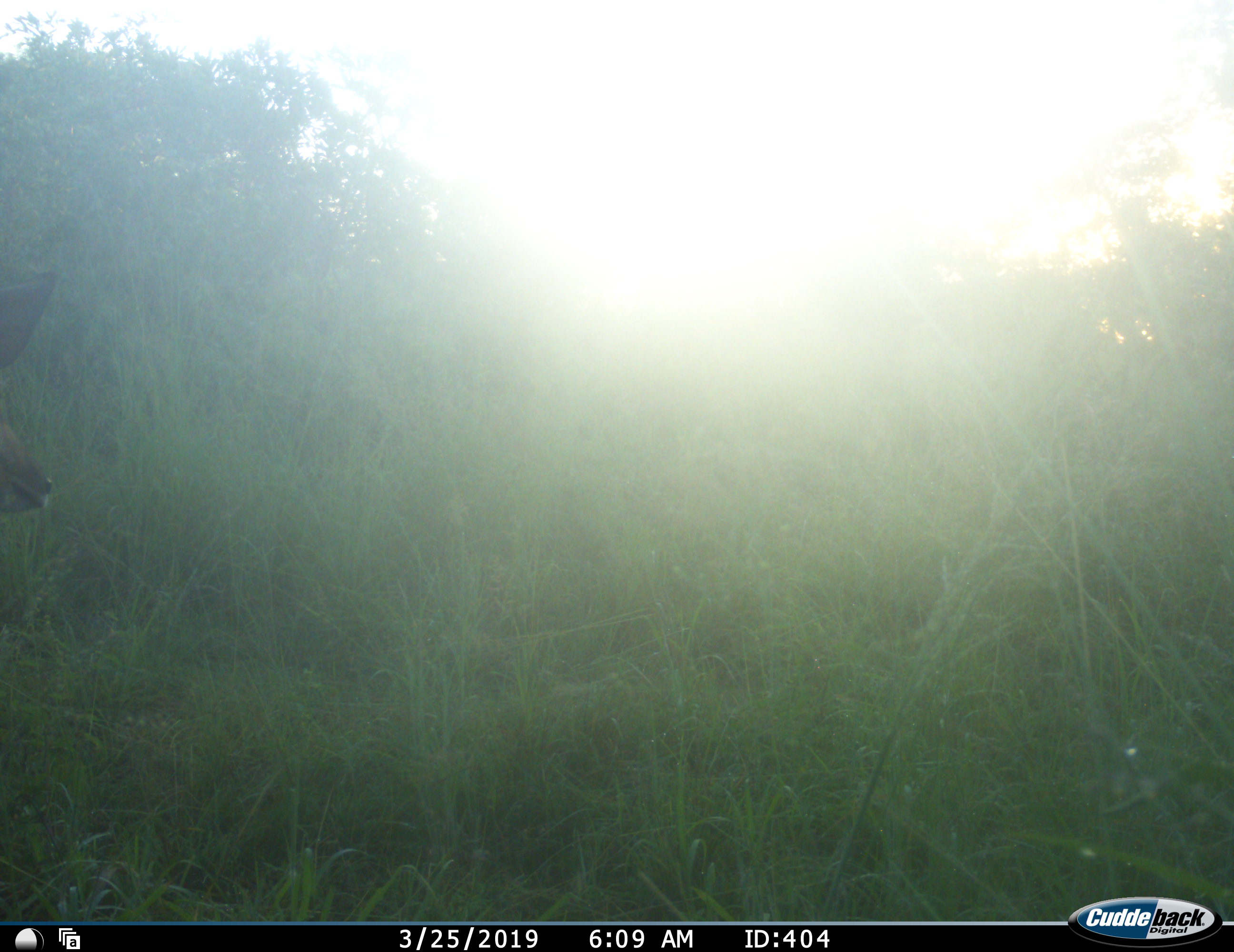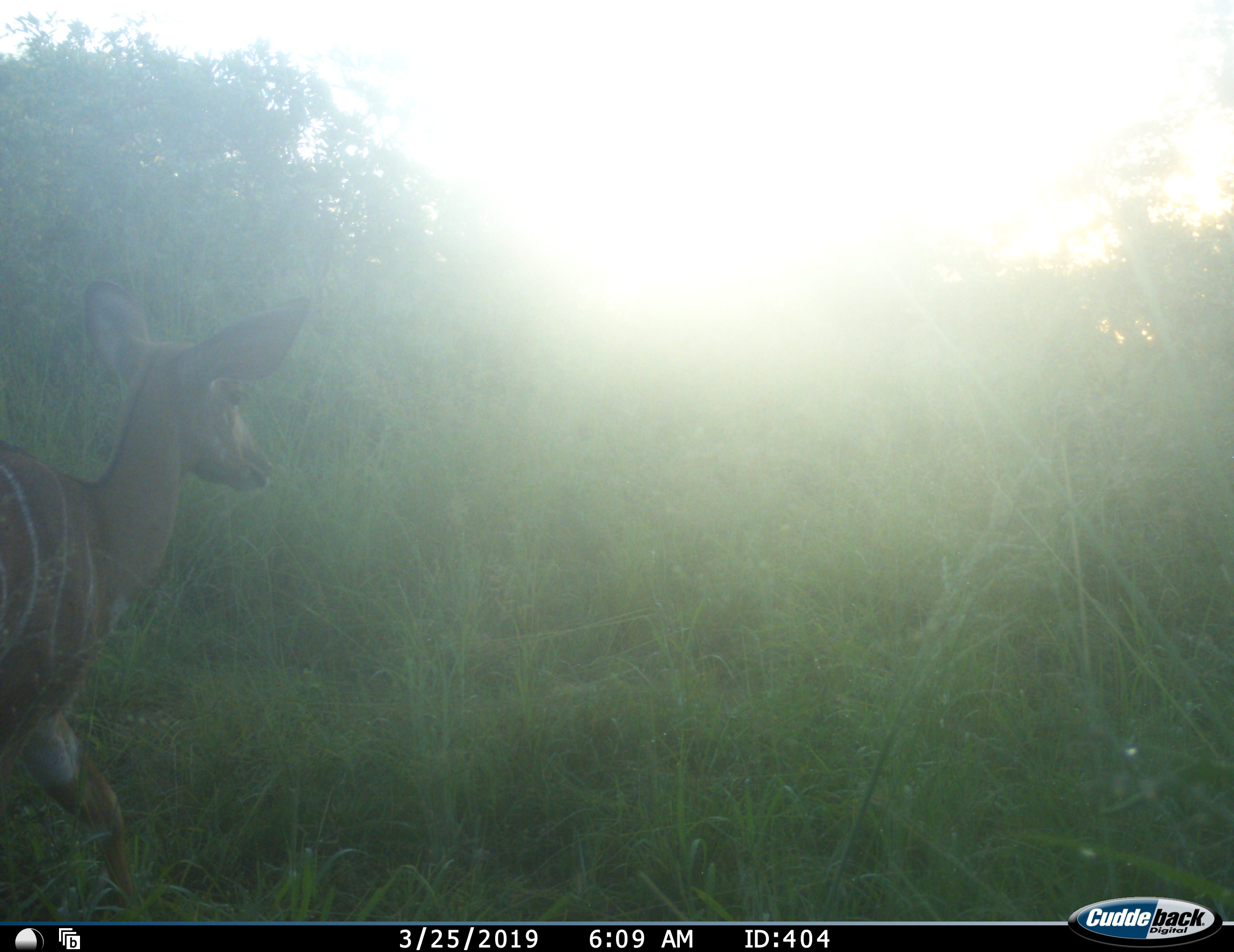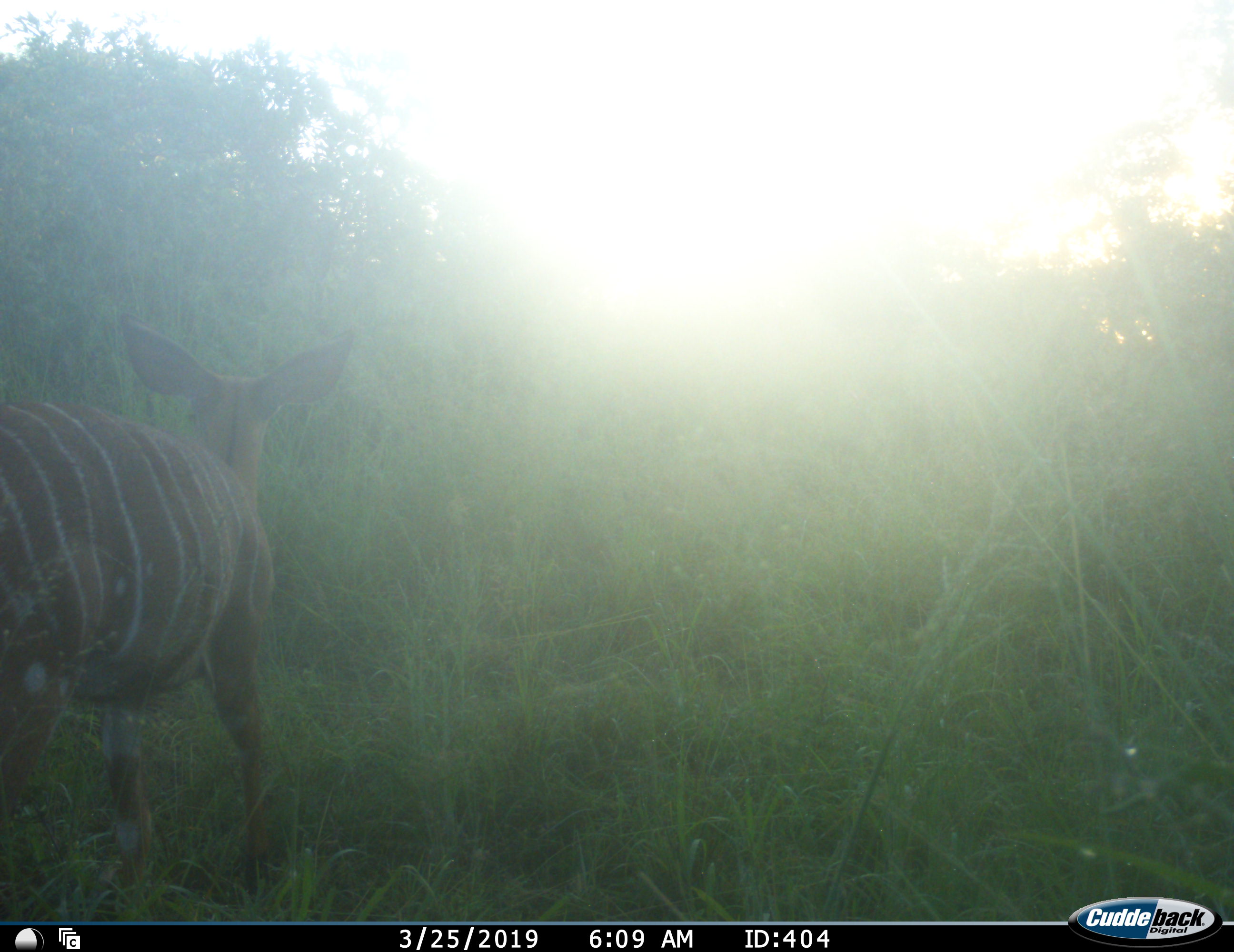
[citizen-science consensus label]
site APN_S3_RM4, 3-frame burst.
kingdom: Animalia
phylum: Chordata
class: Mammalia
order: Artiodactyla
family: Bovidae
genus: Tragelaphus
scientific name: Tragelaphus angasii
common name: nyala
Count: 1.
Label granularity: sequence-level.